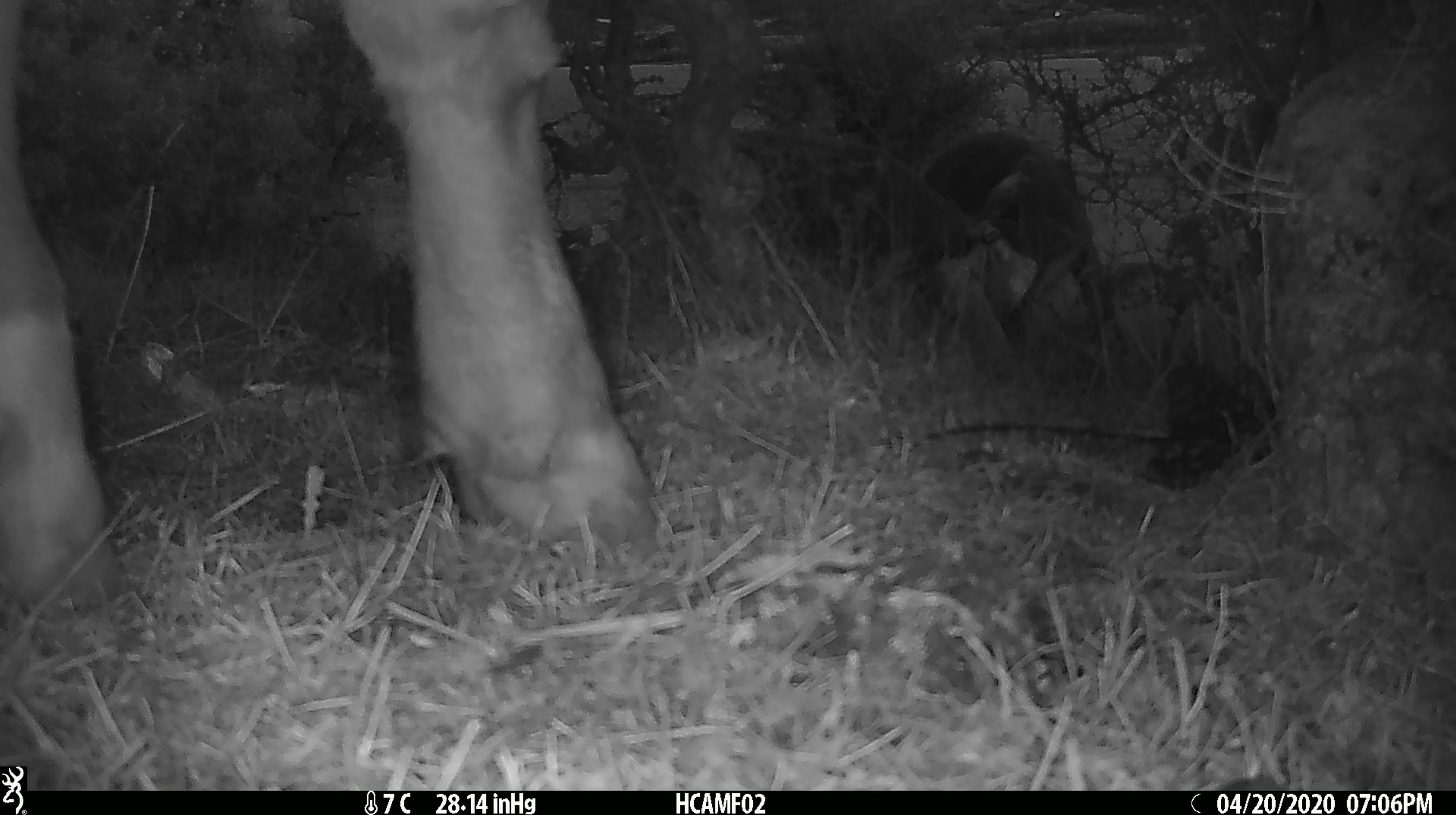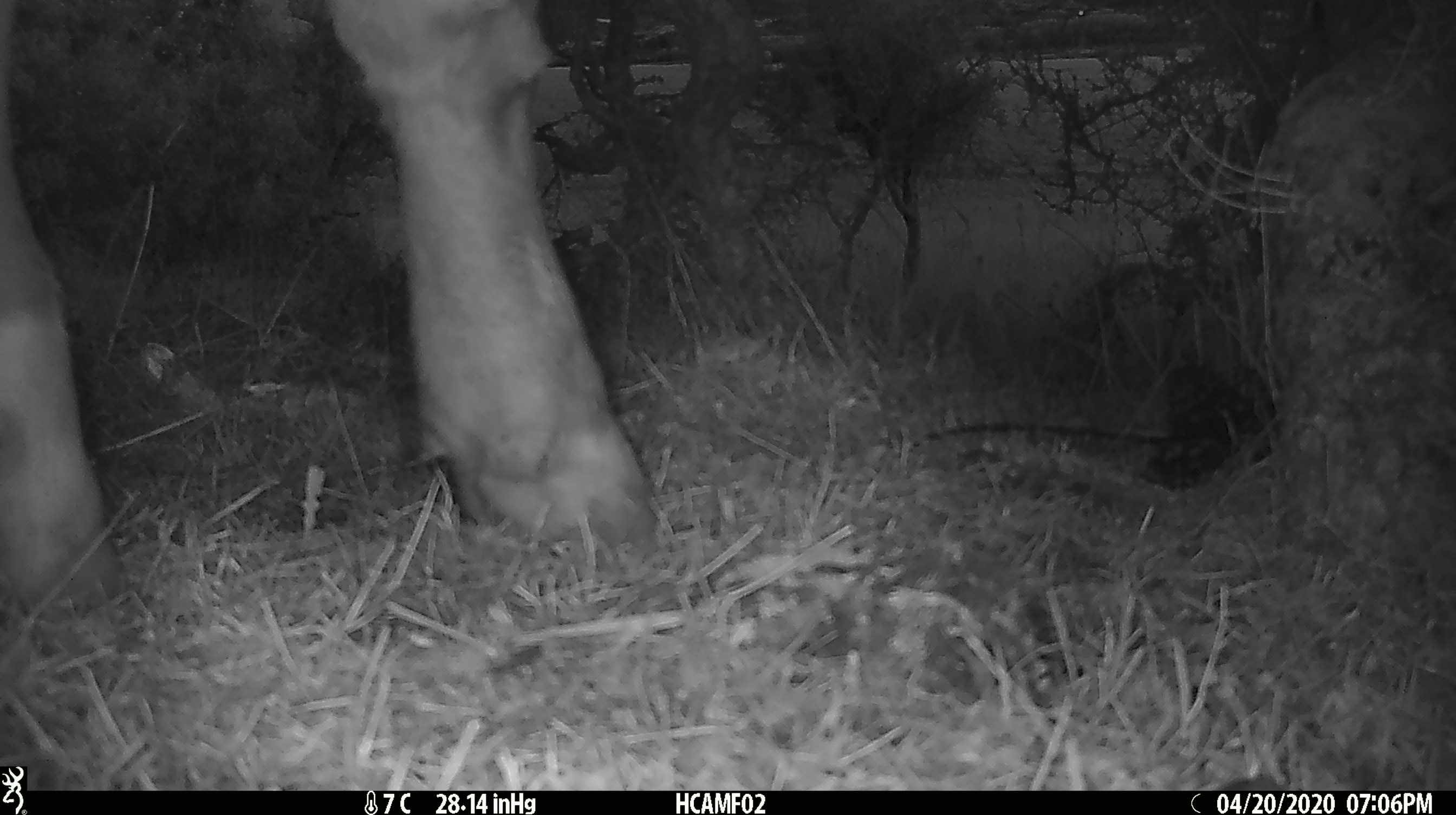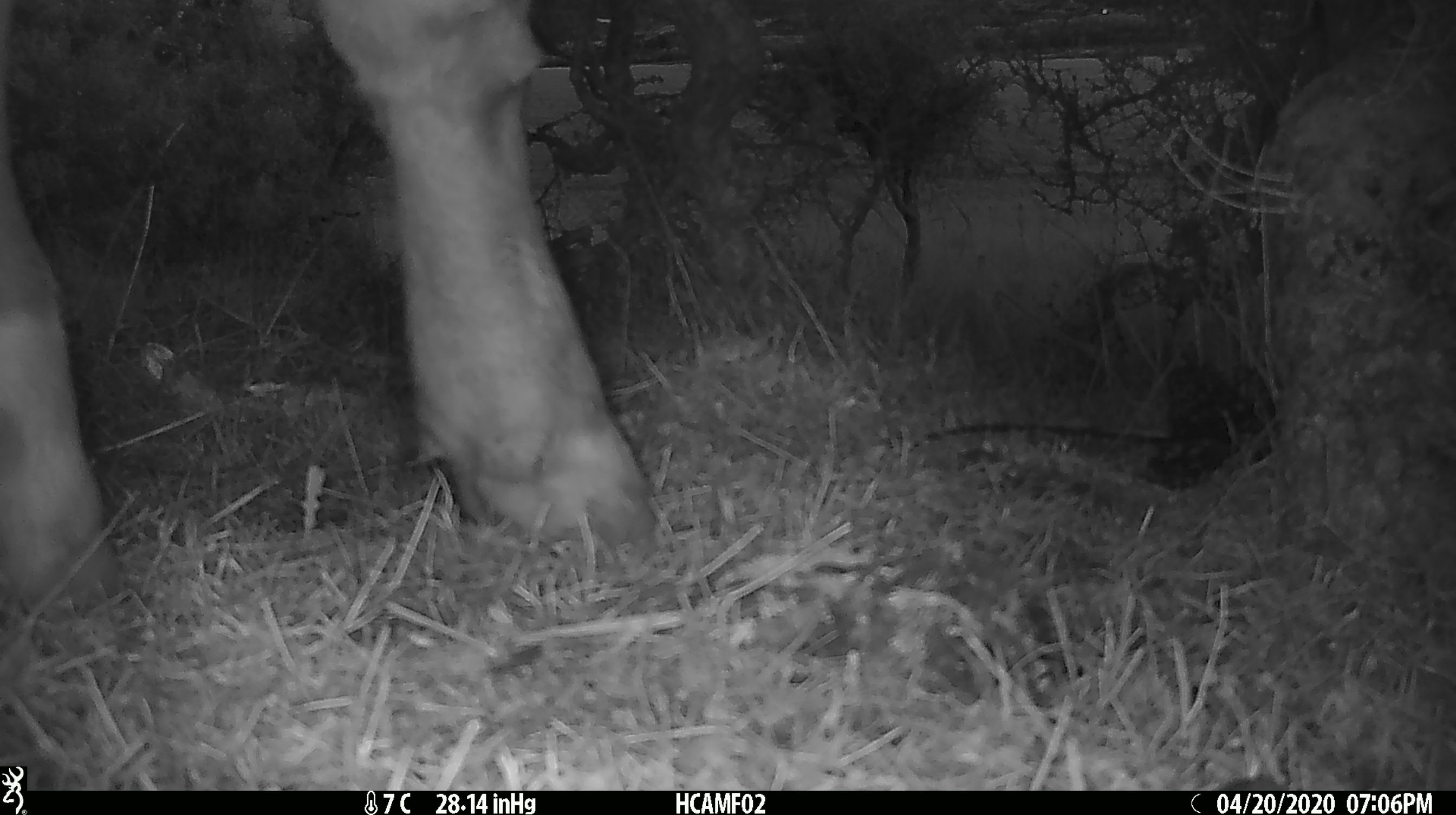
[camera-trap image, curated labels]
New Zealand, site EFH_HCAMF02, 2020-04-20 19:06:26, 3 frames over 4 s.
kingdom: Animalia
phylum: Chordata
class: Mammalia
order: Artiodactyla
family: Bovidae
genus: Bos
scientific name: Bos taurus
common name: domestic cow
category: cow